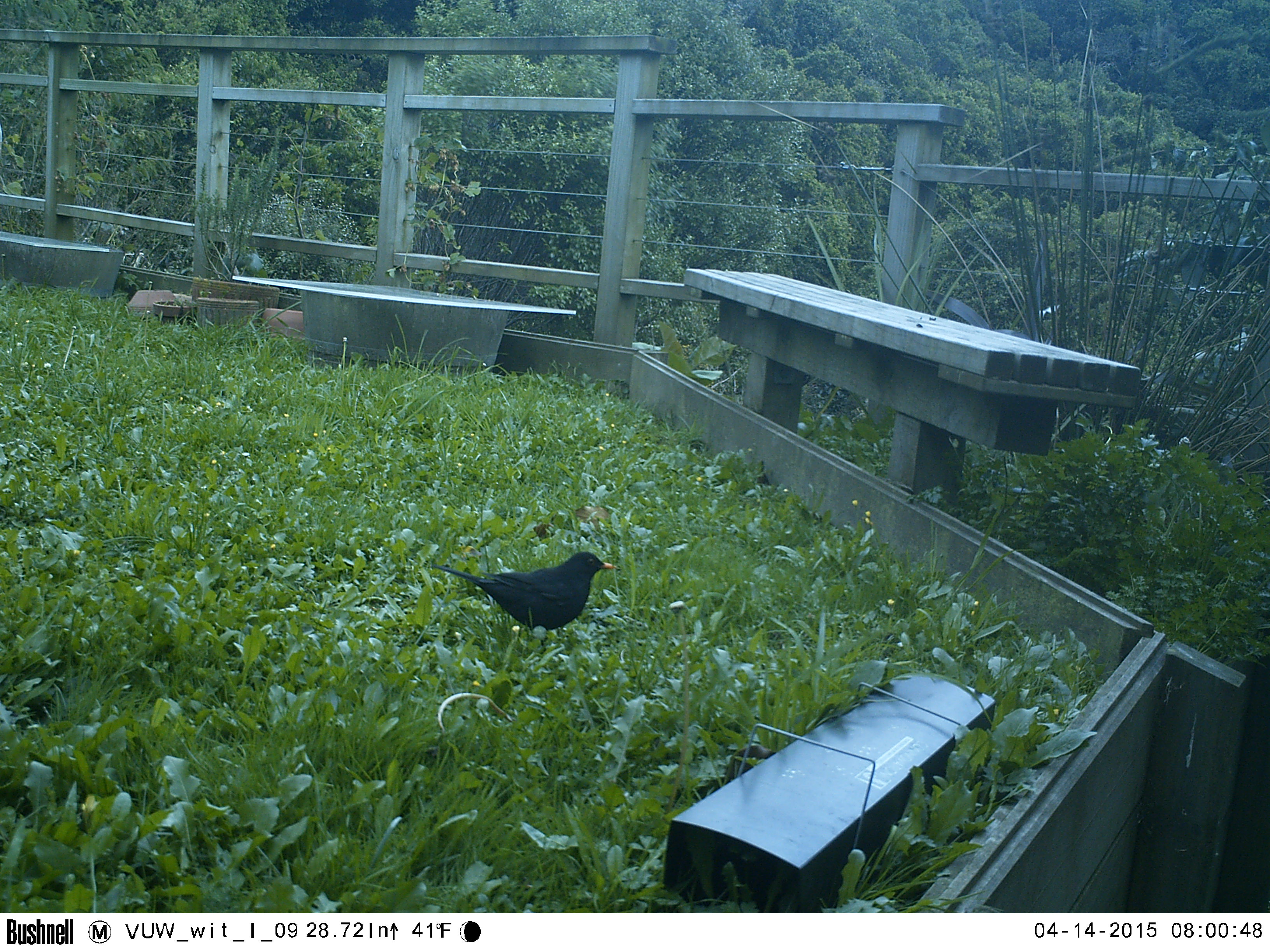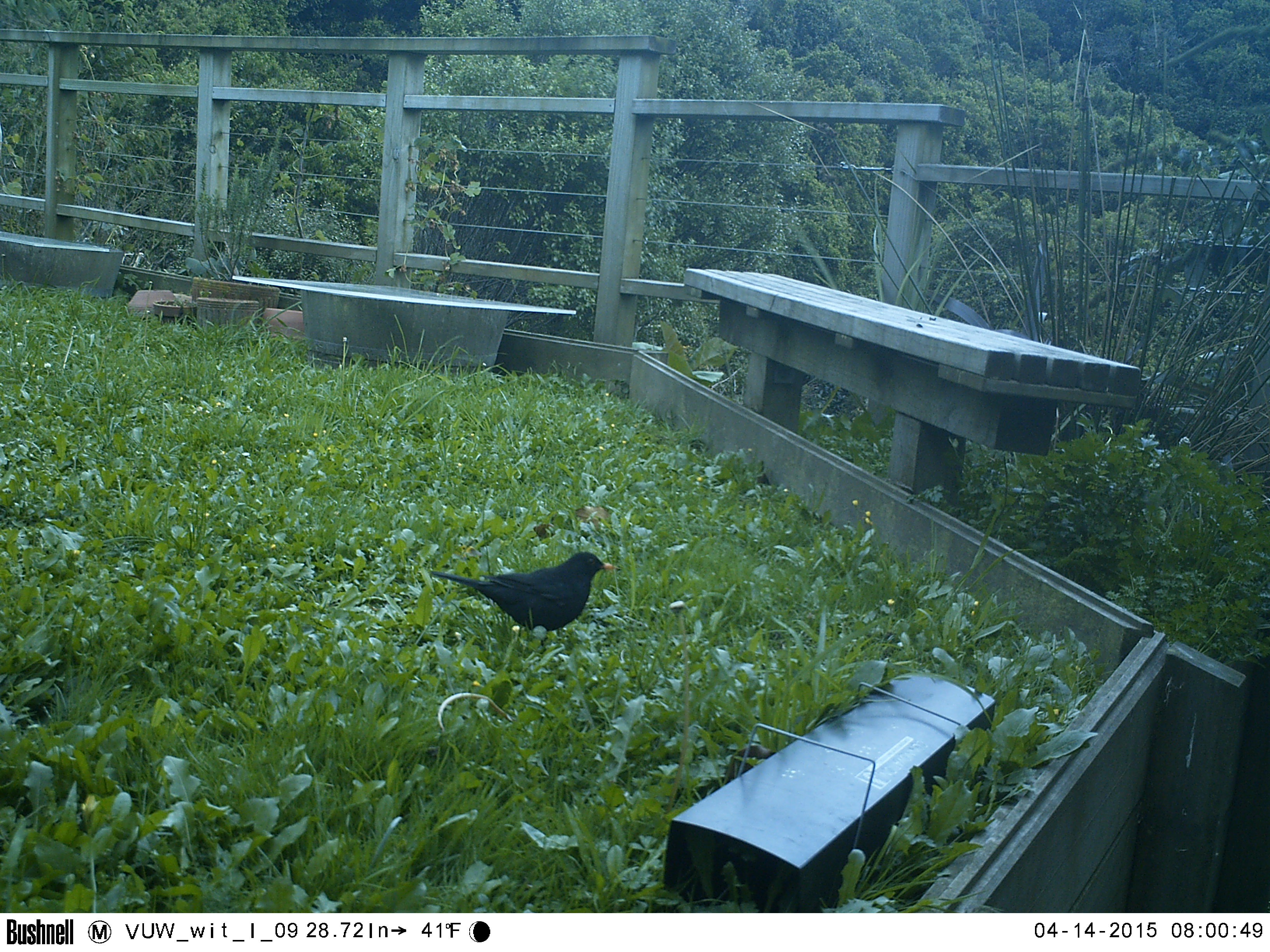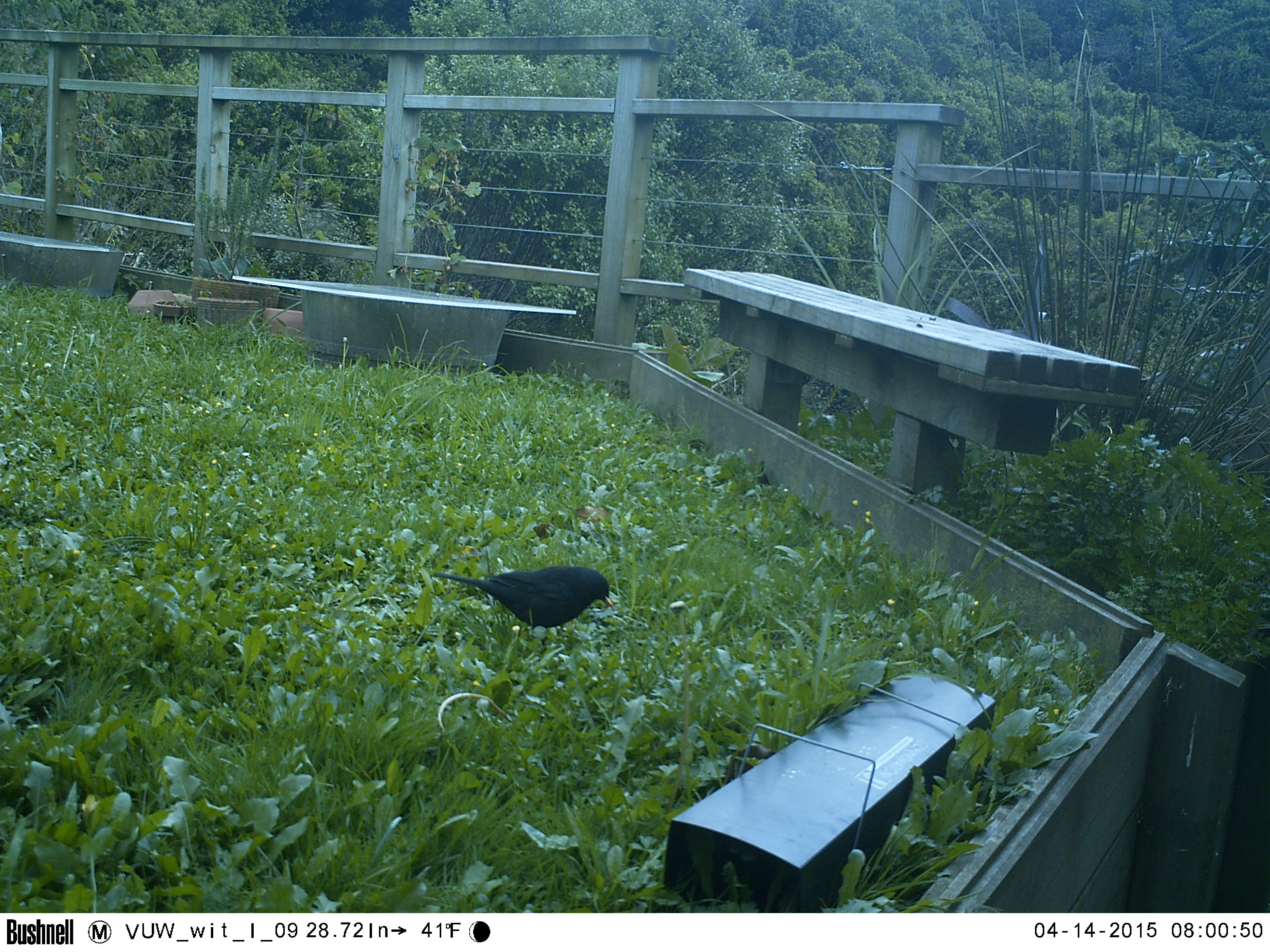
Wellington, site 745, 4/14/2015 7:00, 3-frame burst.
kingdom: Animalia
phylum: Chordata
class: Aves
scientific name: Aves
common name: bird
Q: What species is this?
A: Bird (Aves).